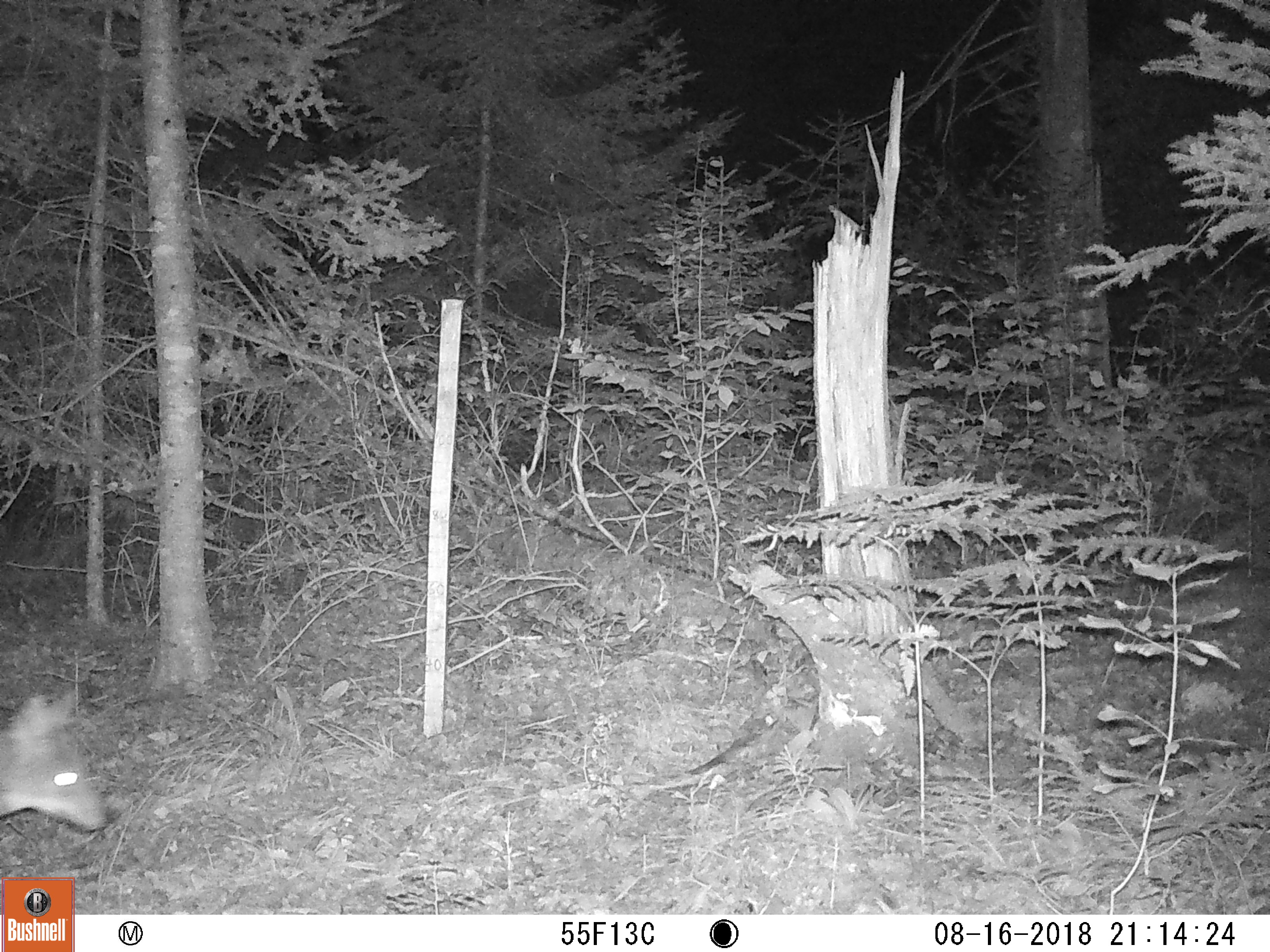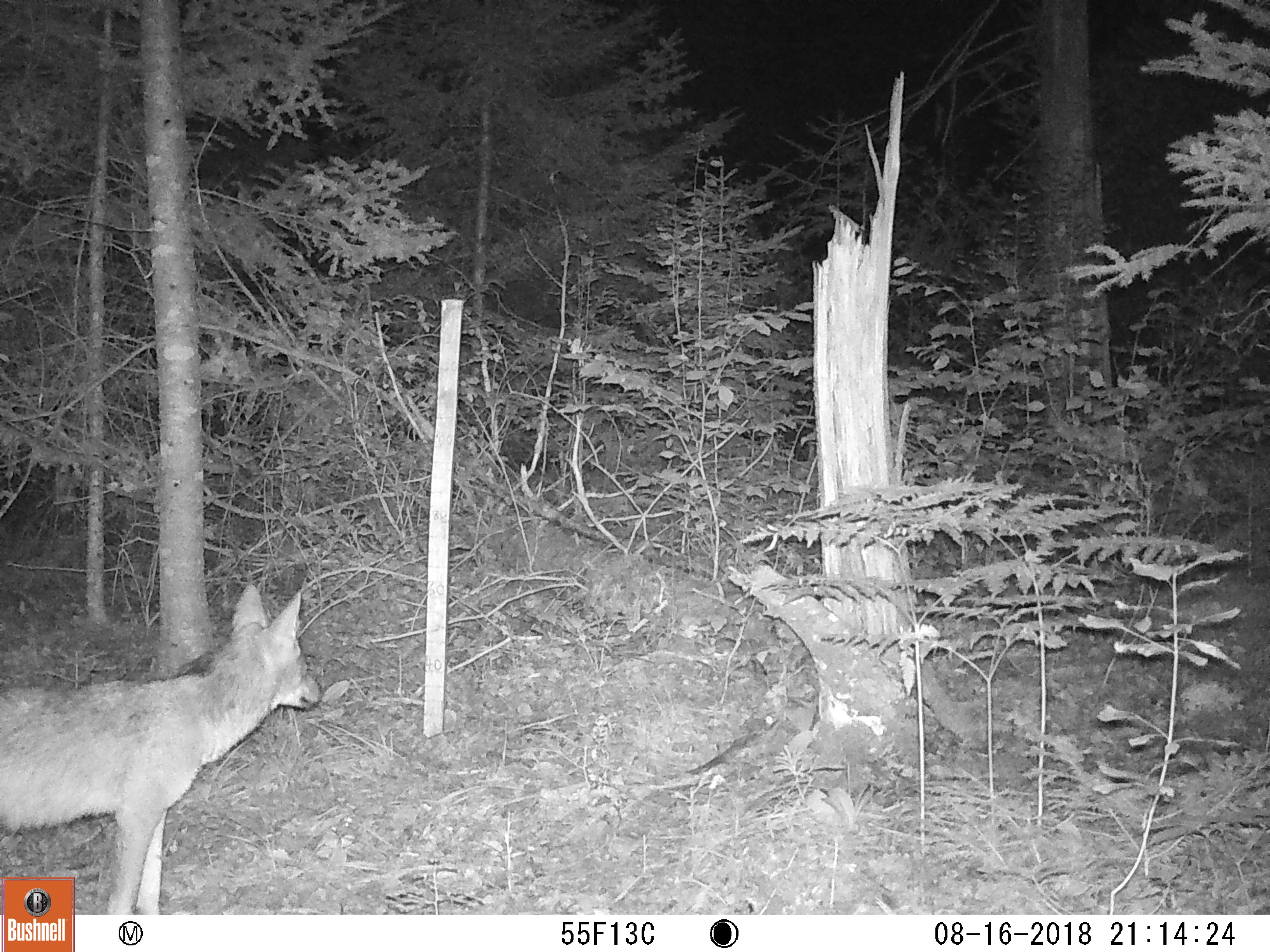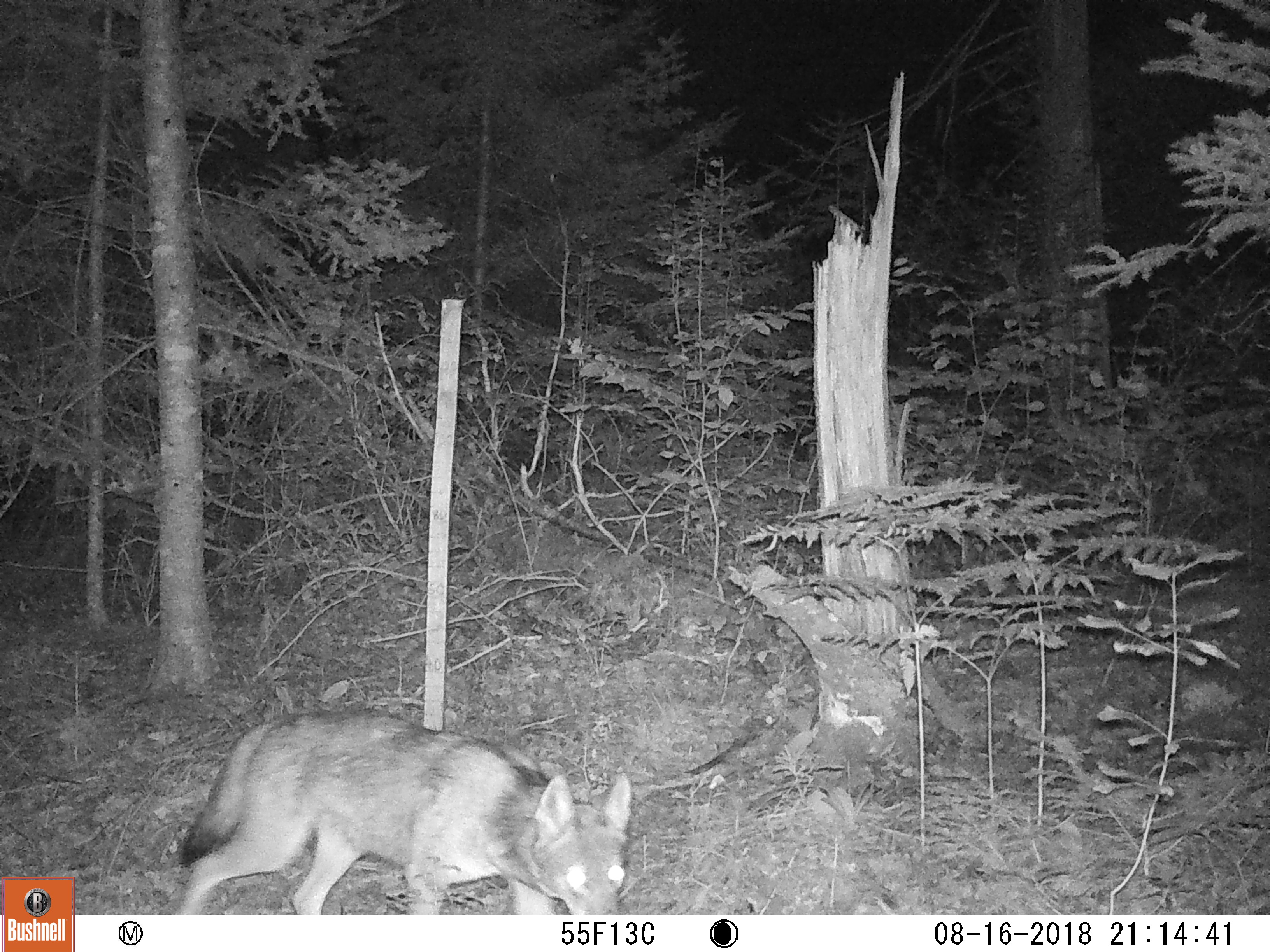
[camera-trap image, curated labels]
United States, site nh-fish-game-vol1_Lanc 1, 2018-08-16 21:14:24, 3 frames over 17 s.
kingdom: Animalia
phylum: Chordata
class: Mammalia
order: Carnivora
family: Canidae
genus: Canis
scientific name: Canis latrans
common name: coyote